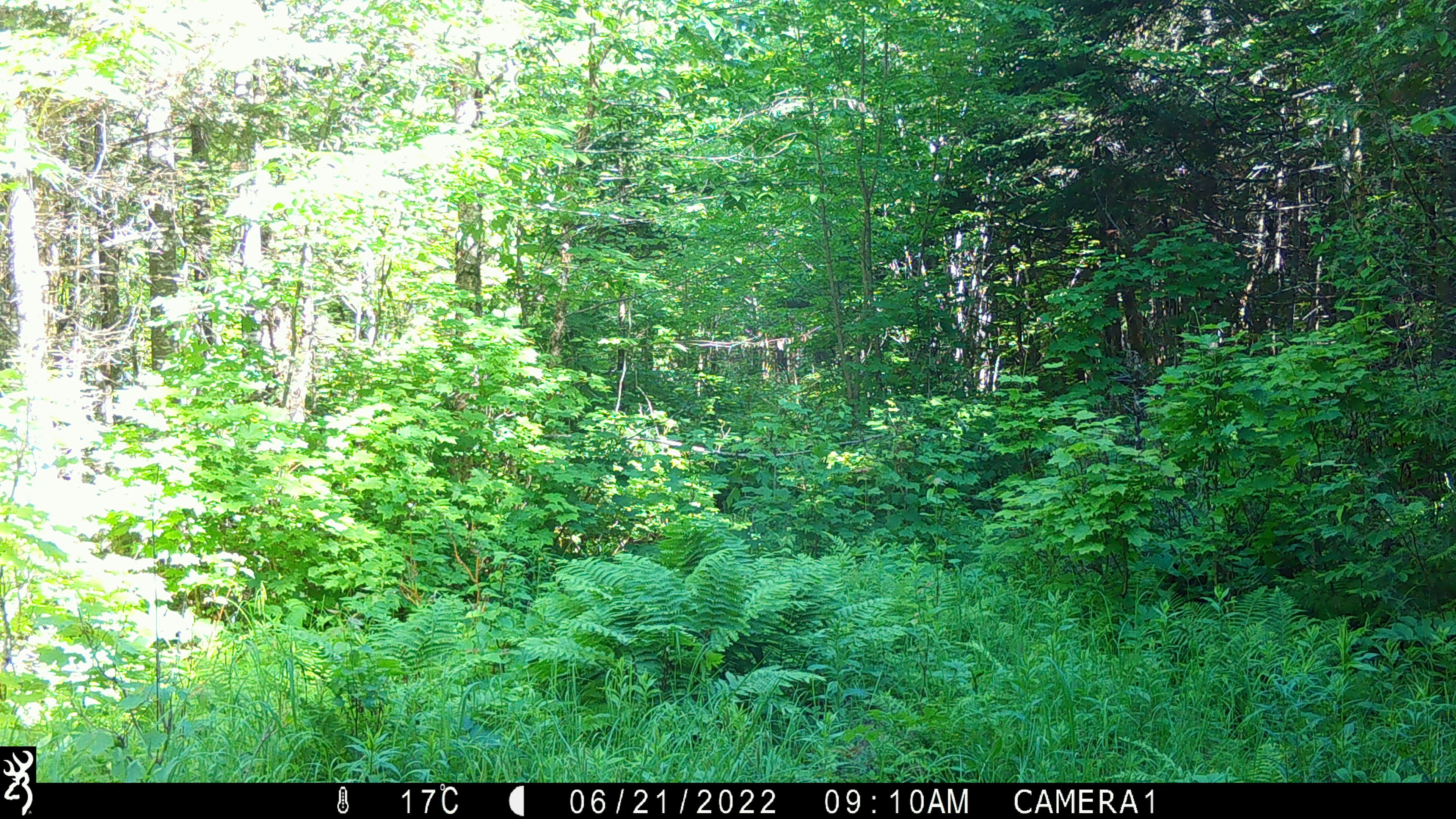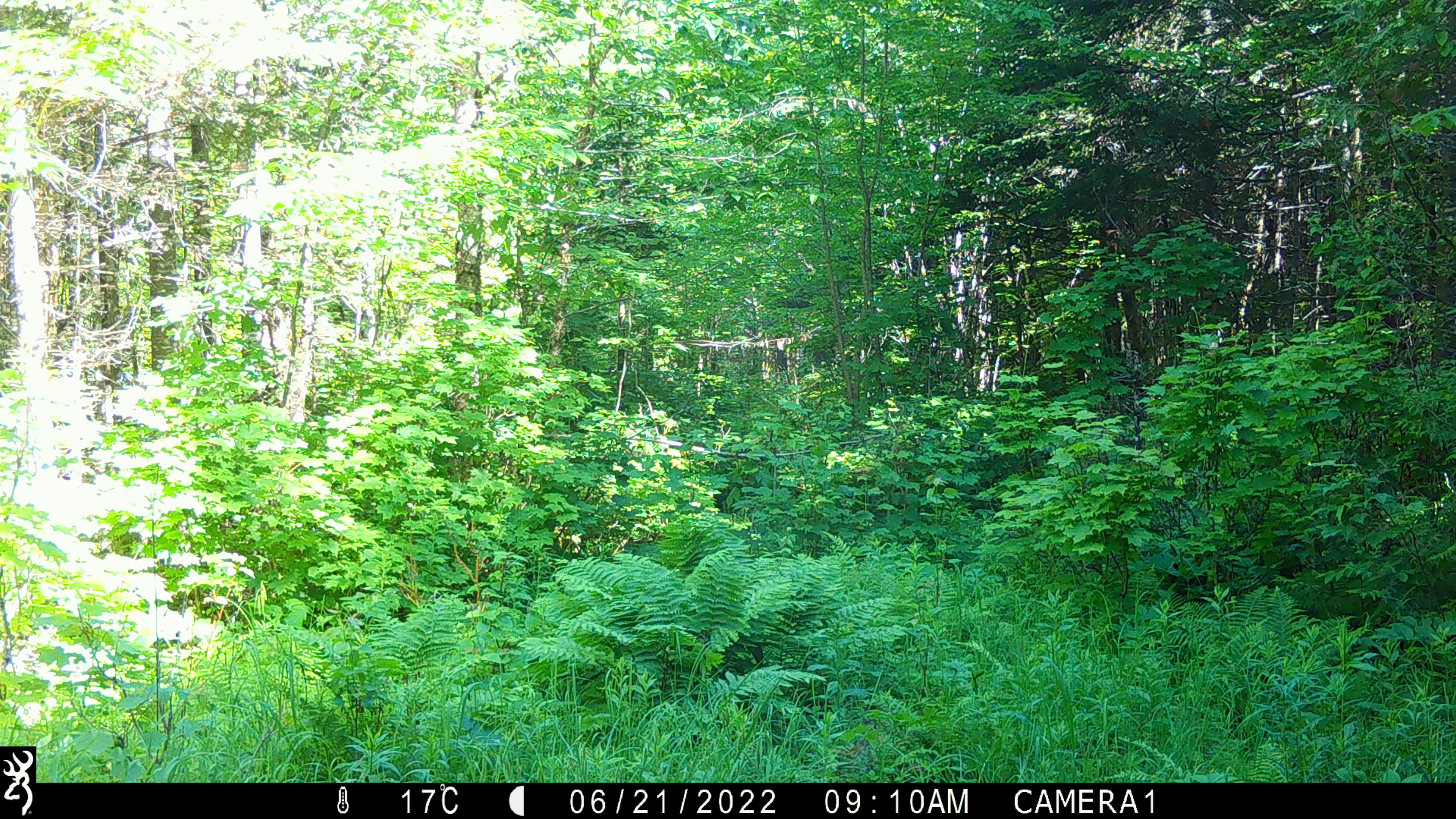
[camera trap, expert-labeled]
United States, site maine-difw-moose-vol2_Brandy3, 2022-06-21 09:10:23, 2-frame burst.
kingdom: Animalia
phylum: Chordata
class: Mammalia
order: Artiodactyla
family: Cervidae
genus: Alces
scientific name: Alces alces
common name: moose